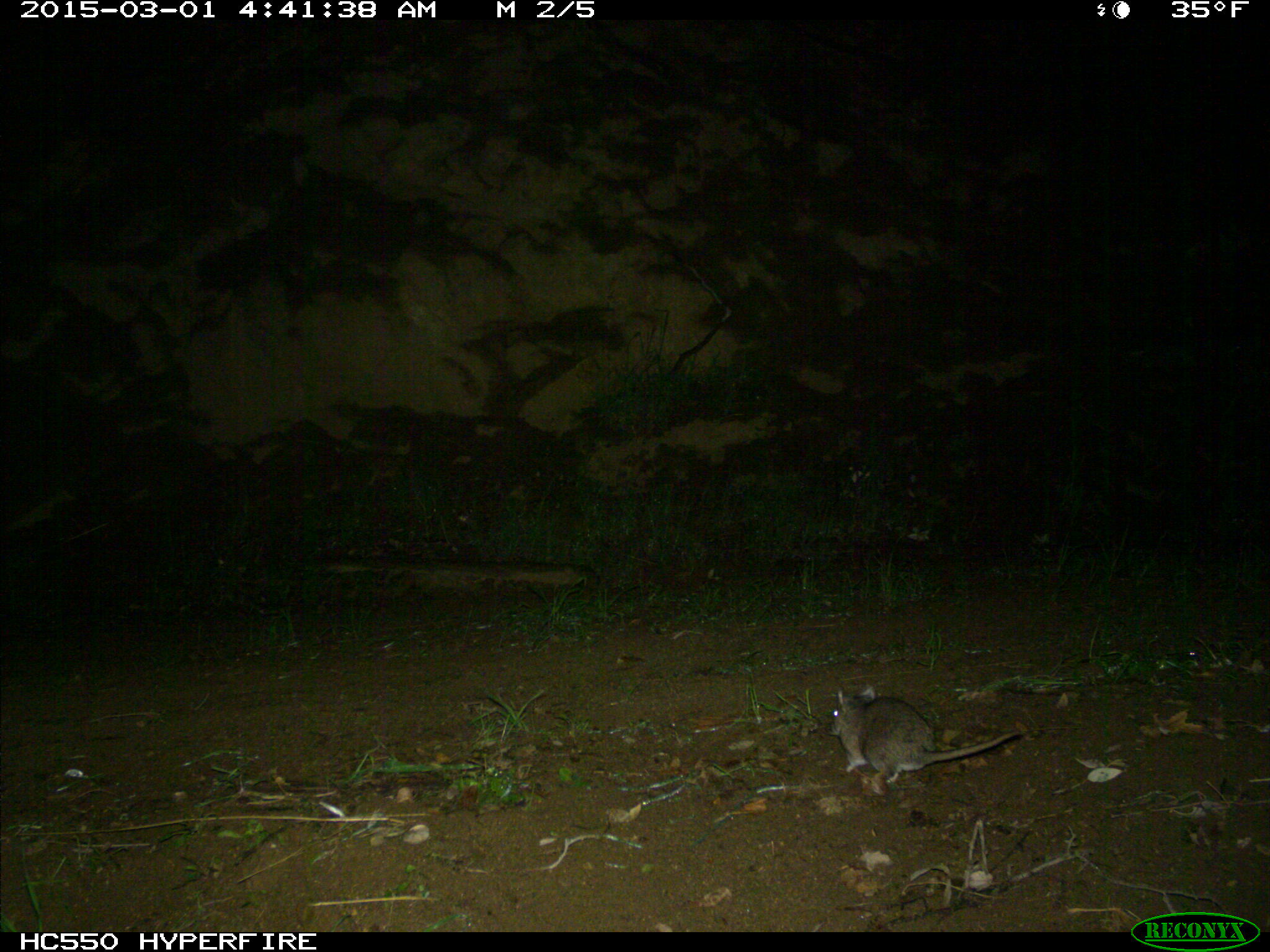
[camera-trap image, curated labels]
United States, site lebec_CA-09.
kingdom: Animalia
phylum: Chordata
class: Mammalia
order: Rodentia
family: Cricetidae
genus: Neotoma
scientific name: Neotoma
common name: pack rat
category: unidentified pack rat